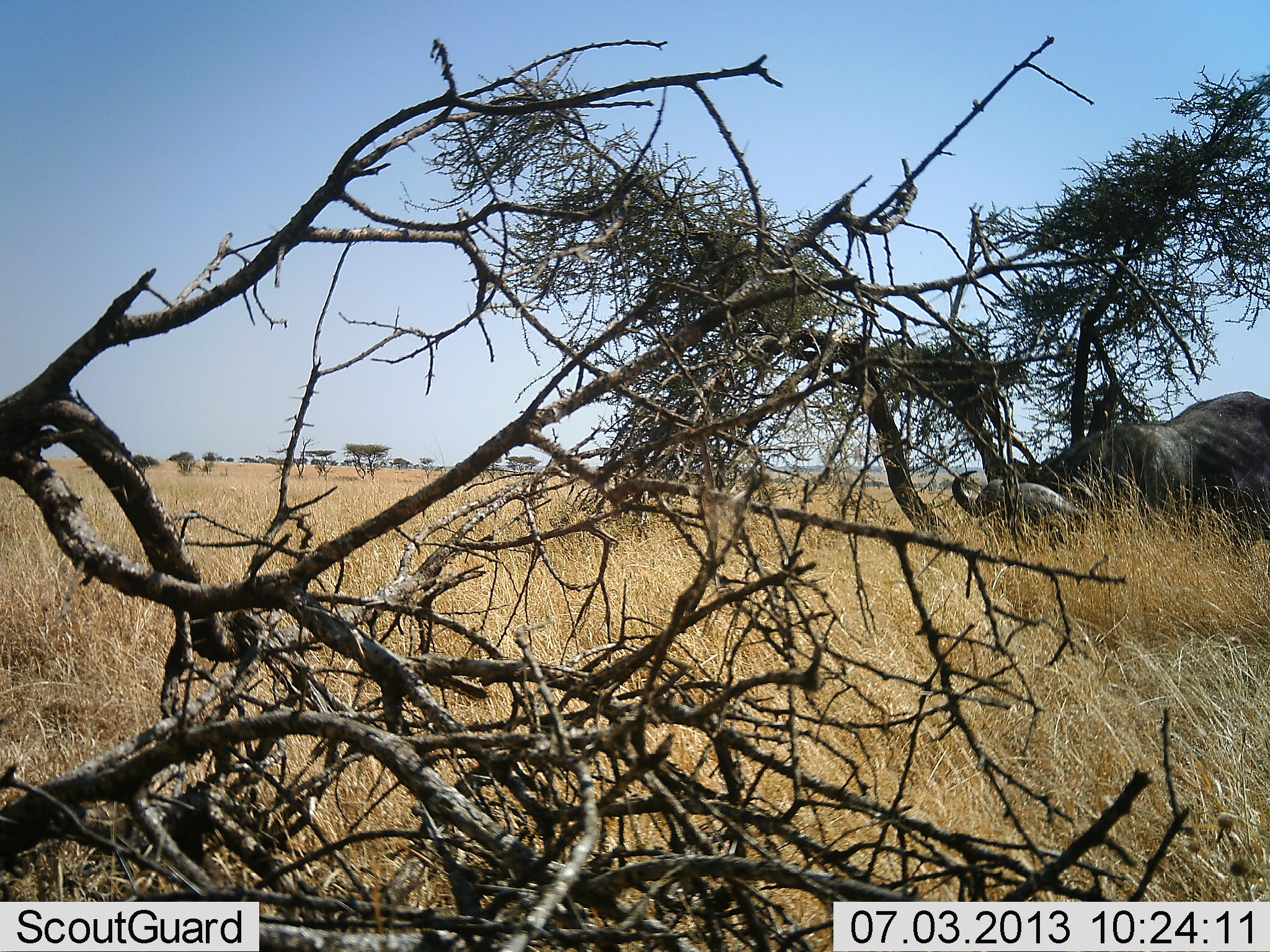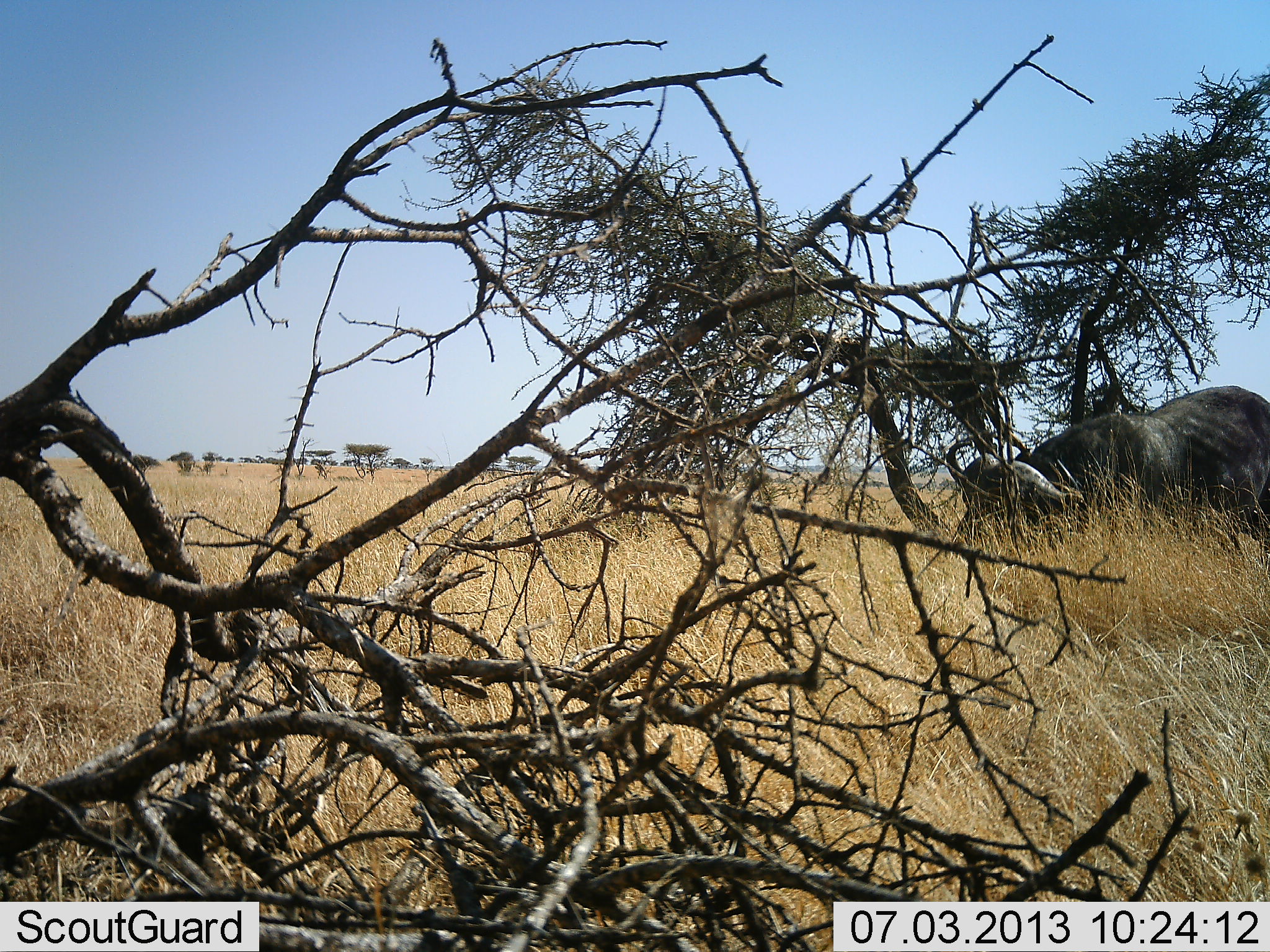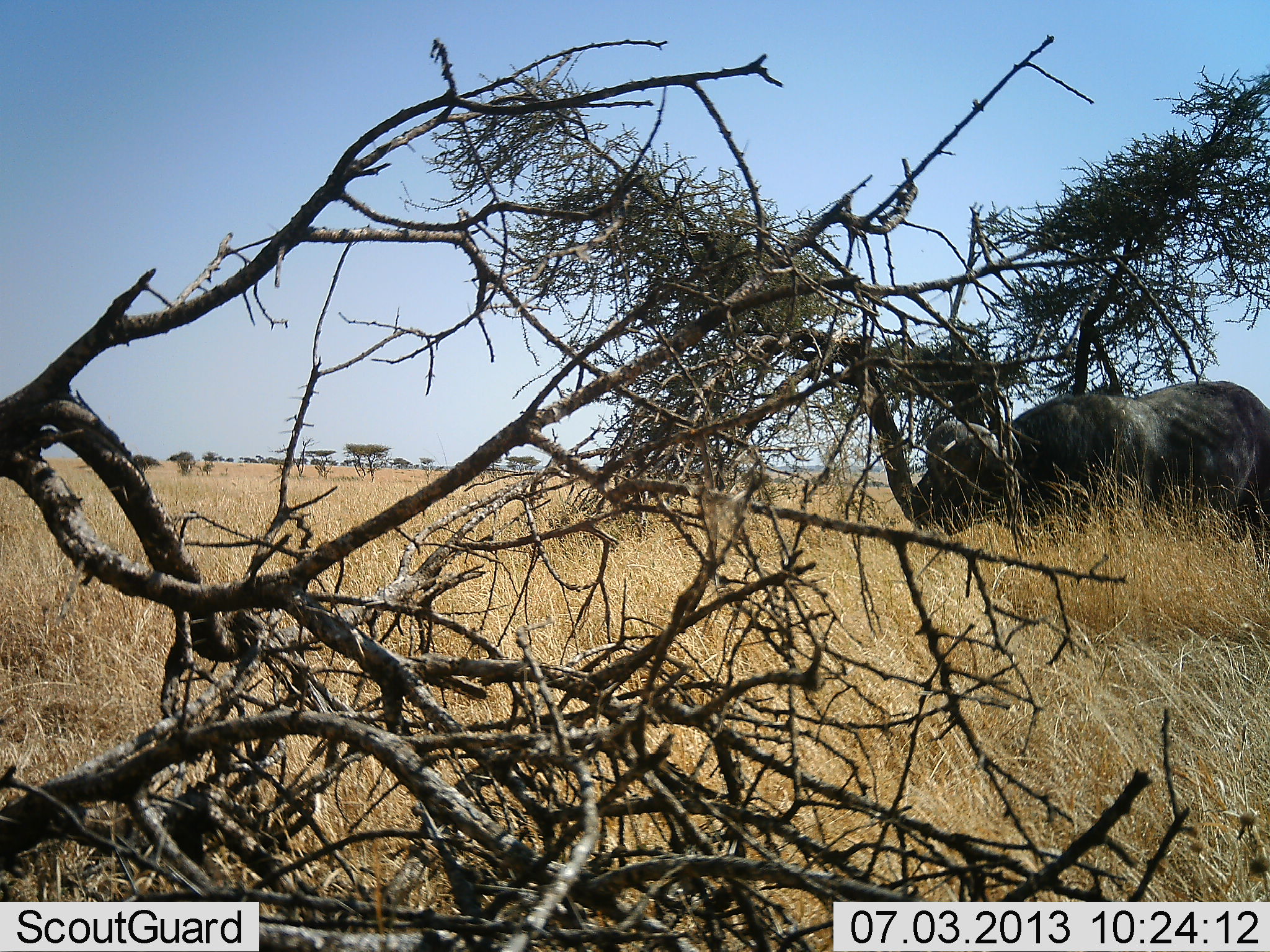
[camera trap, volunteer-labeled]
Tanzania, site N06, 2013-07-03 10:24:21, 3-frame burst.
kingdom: Animalia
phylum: Chordata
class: Mammalia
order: Artiodactyla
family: Bovidae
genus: Syncerus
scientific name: Syncerus caffer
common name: cape buffalo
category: buffalo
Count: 1.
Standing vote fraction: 12%.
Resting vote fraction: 0%.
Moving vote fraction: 35%.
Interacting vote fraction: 0%.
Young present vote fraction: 0%.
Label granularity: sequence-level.